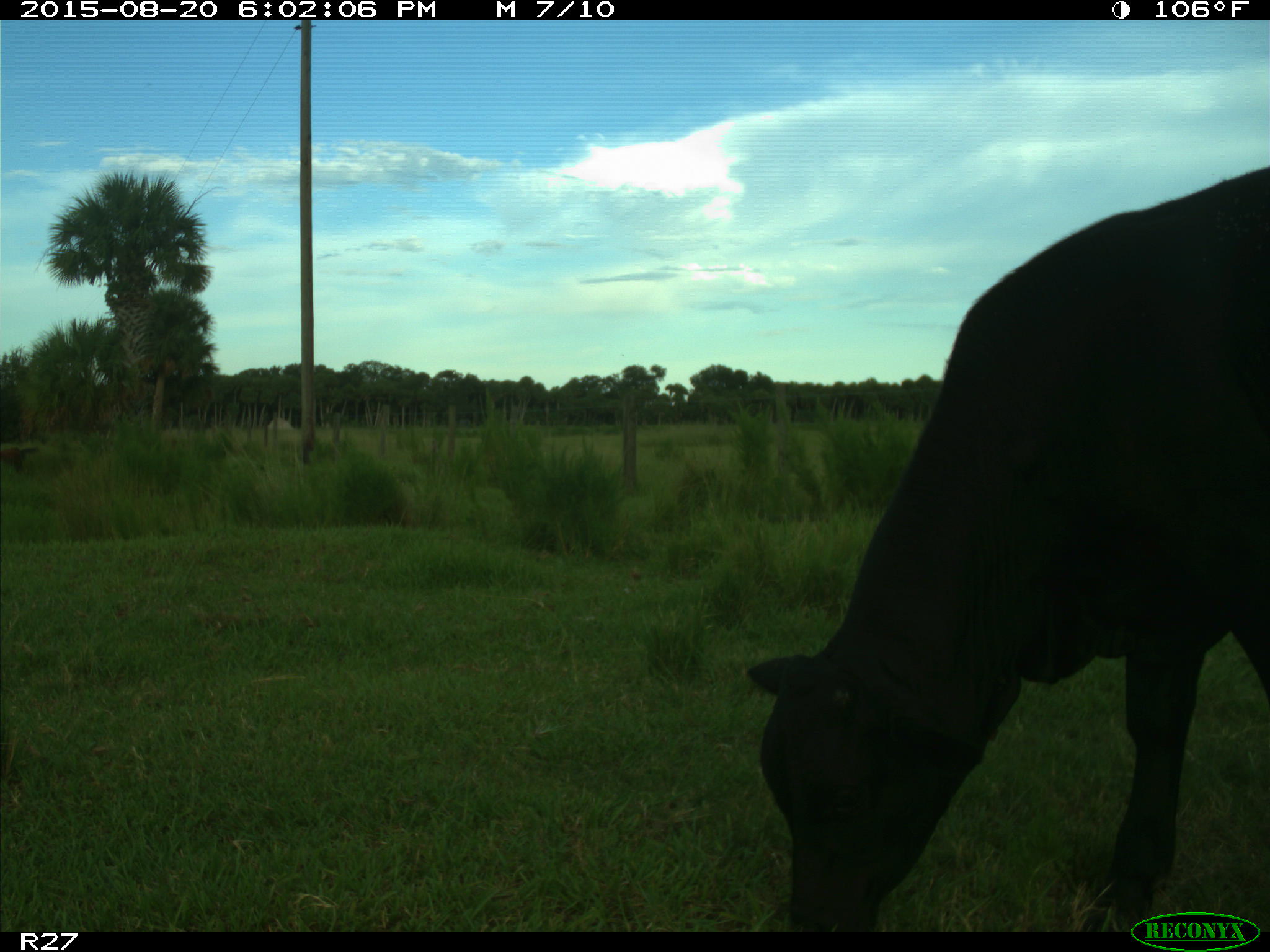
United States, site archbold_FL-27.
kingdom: Animalia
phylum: Chordata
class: Mammalia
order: Artiodactyla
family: Bovidae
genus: Bos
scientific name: Bos taurus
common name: domestic cow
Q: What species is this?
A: Bos taurus (domestic cow).